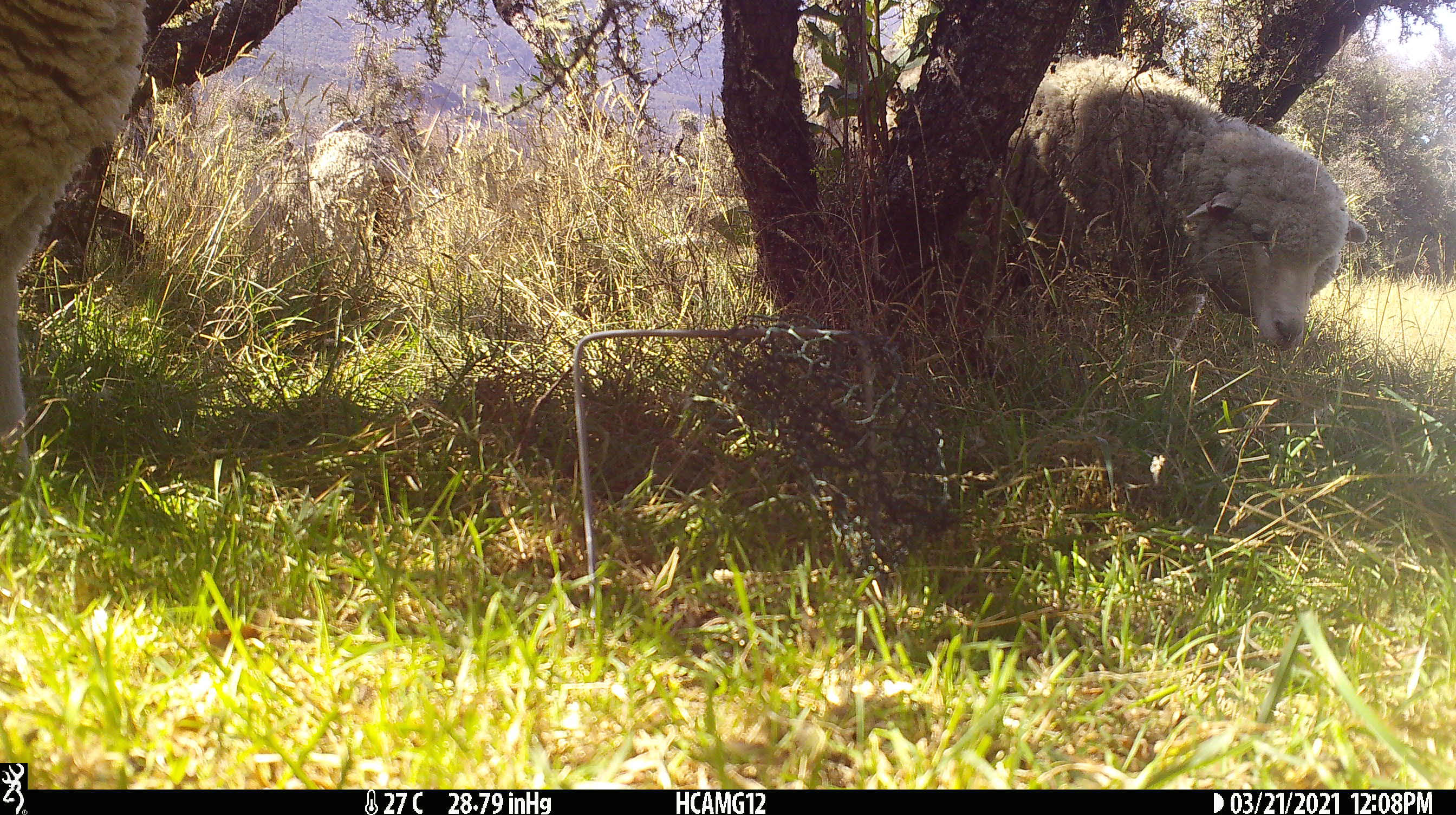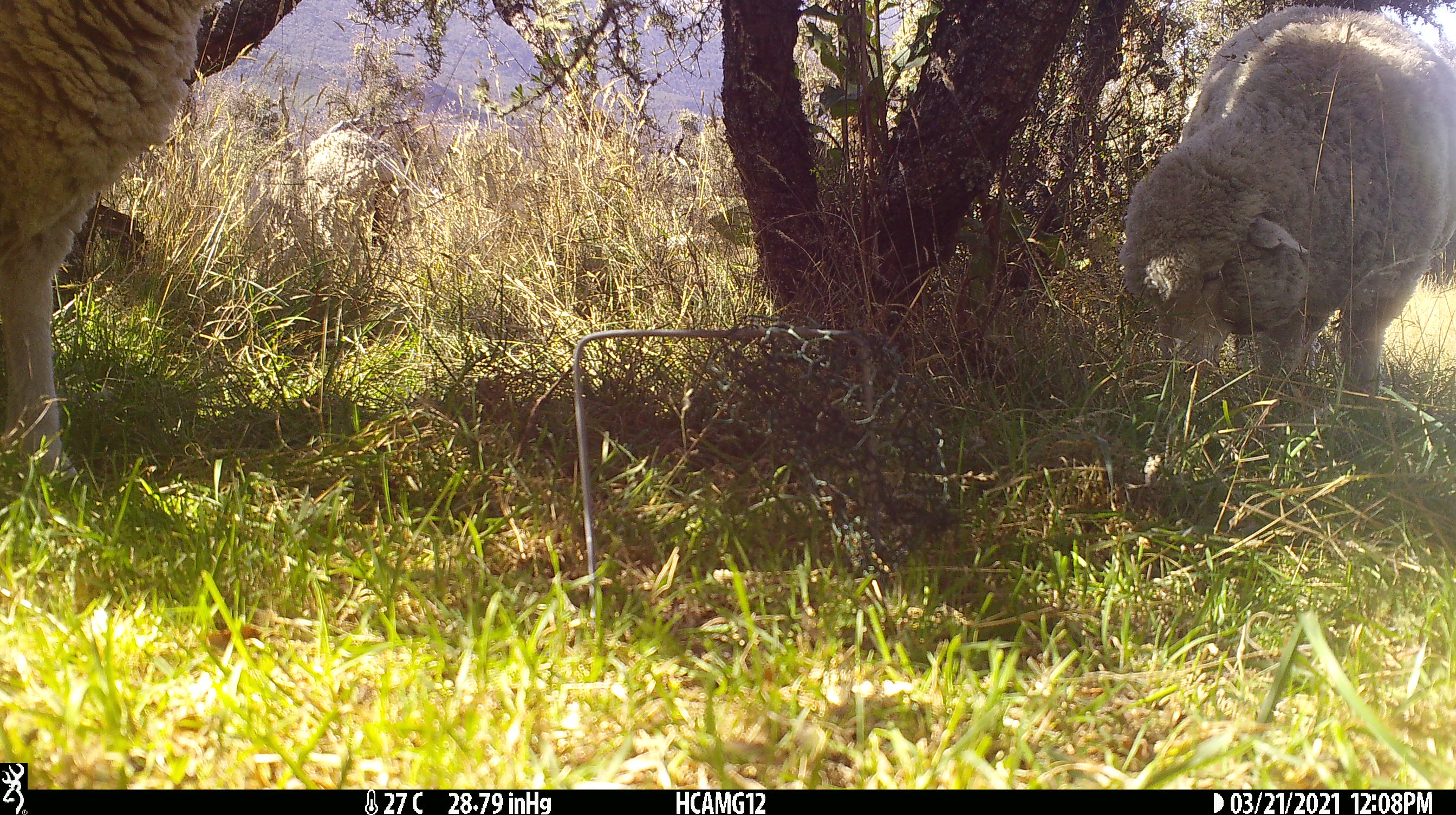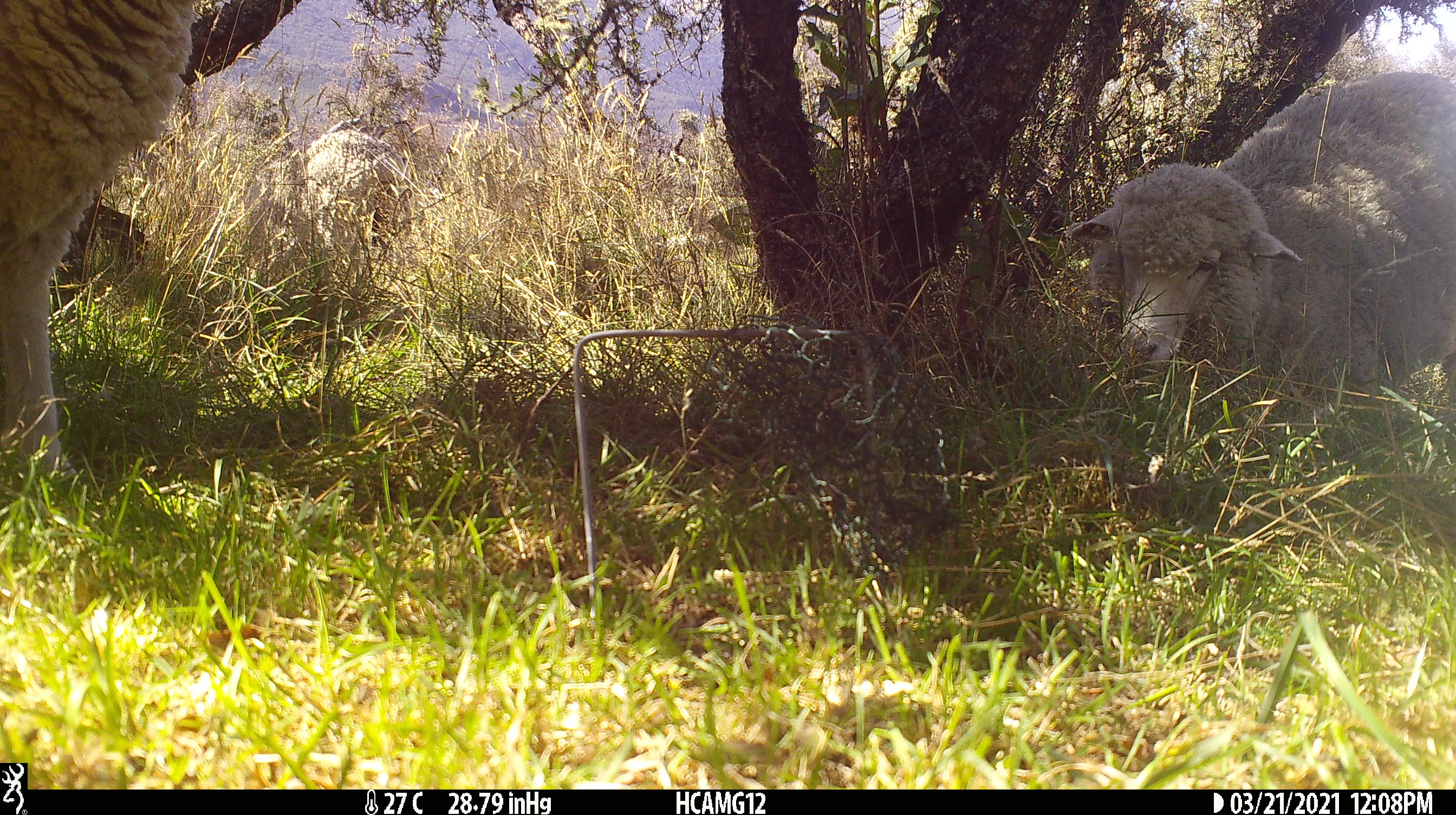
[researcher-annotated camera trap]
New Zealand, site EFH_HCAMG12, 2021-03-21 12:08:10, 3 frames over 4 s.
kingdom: Animalia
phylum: Chordata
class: Mammalia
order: Artiodactyla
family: Bovidae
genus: Ovis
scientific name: Ovis aries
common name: domestic sheep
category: sheep